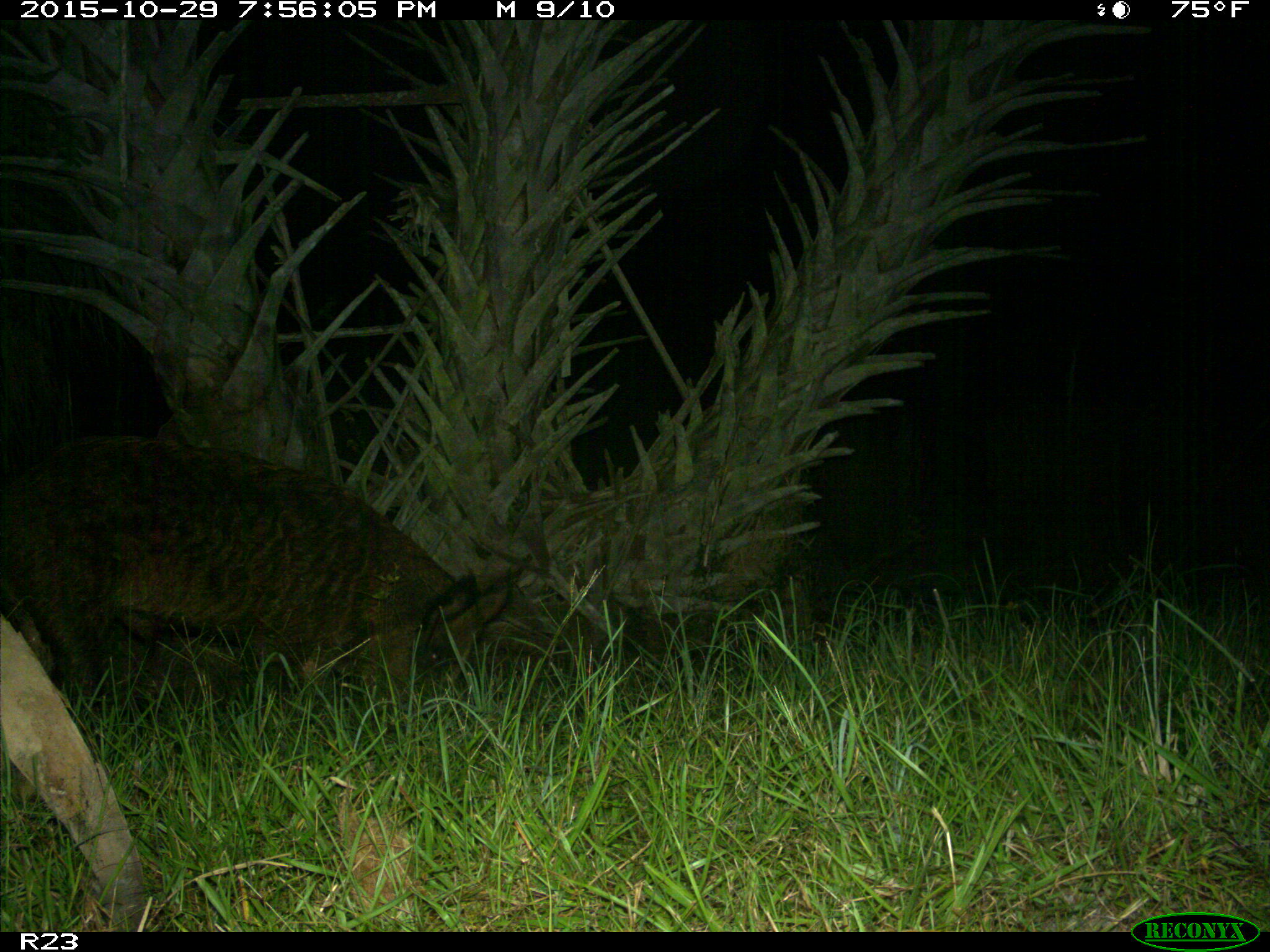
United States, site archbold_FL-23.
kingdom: Animalia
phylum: Chordata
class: Mammalia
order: Artiodactyla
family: Suidae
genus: Sus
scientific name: Sus scrofa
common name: wild boar